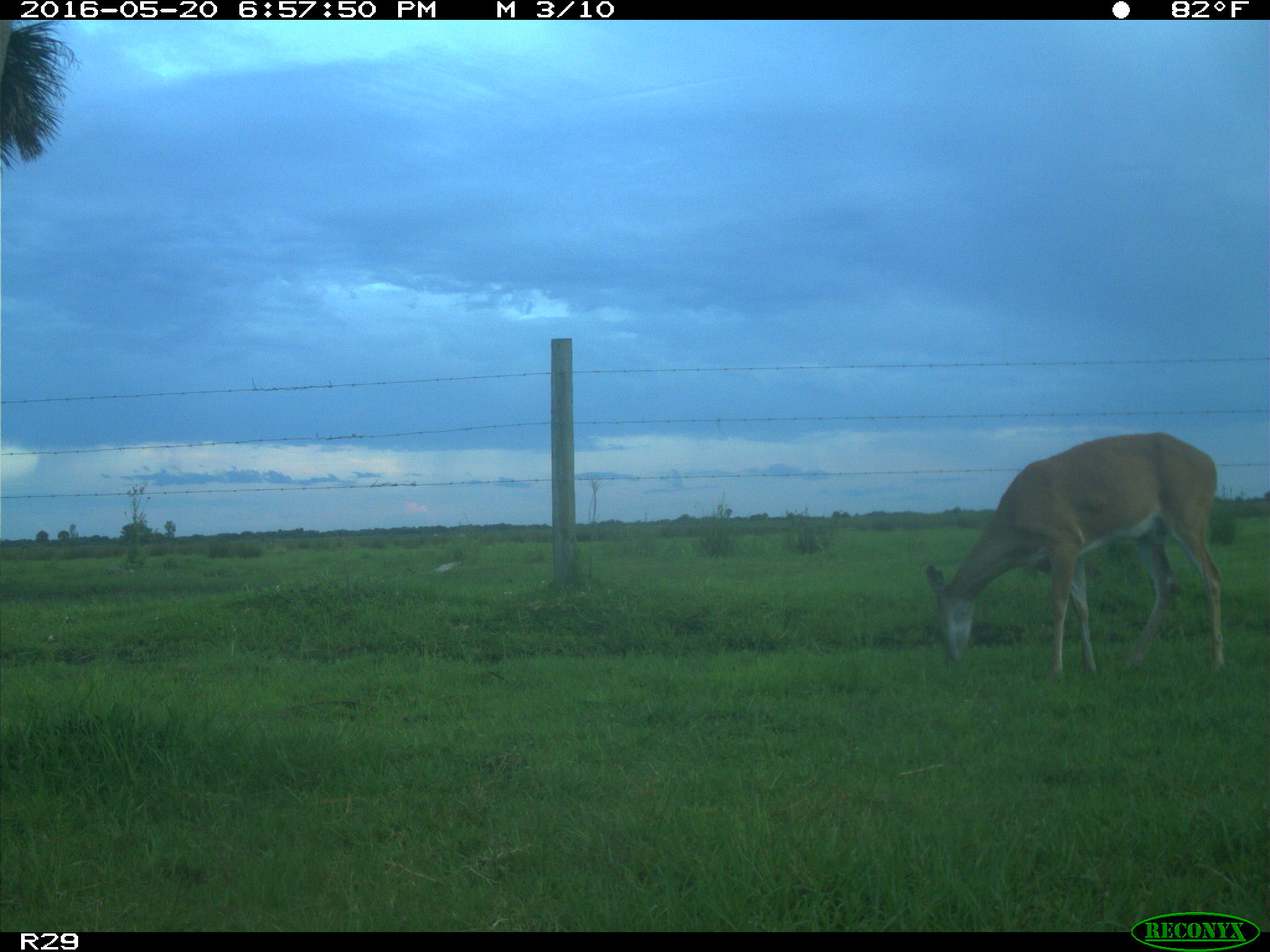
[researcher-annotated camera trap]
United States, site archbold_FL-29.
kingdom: Animalia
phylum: Chordata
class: Mammalia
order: Artiodactyla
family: Cervidae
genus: Odocoileus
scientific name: Odocoileus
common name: deer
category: unidentified deer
Unidentified deer (deer) (Odocoileus).